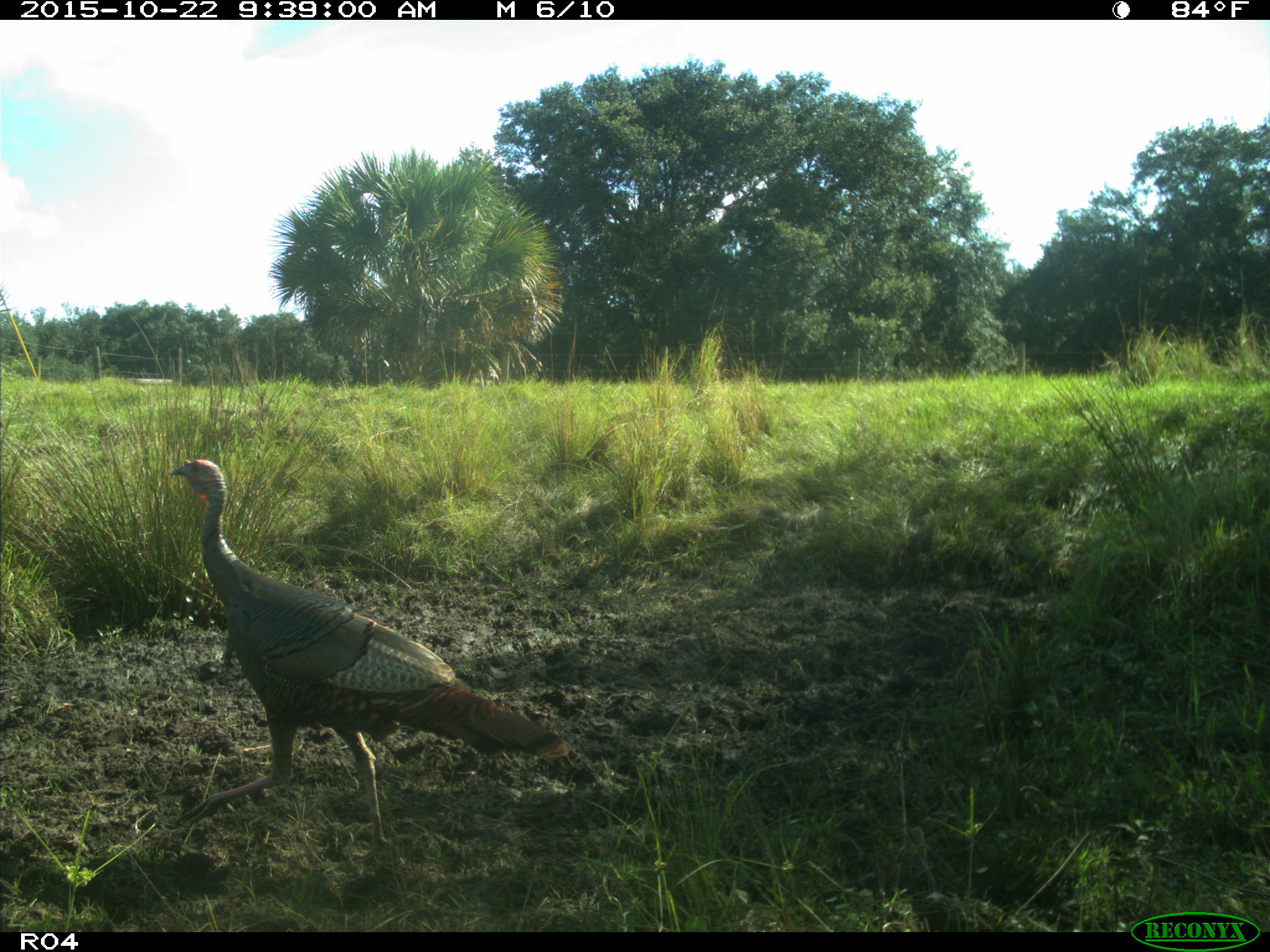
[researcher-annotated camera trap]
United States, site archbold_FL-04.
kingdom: Animalia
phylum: Chordata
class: Aves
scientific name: Aves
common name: birds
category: unidentified bird